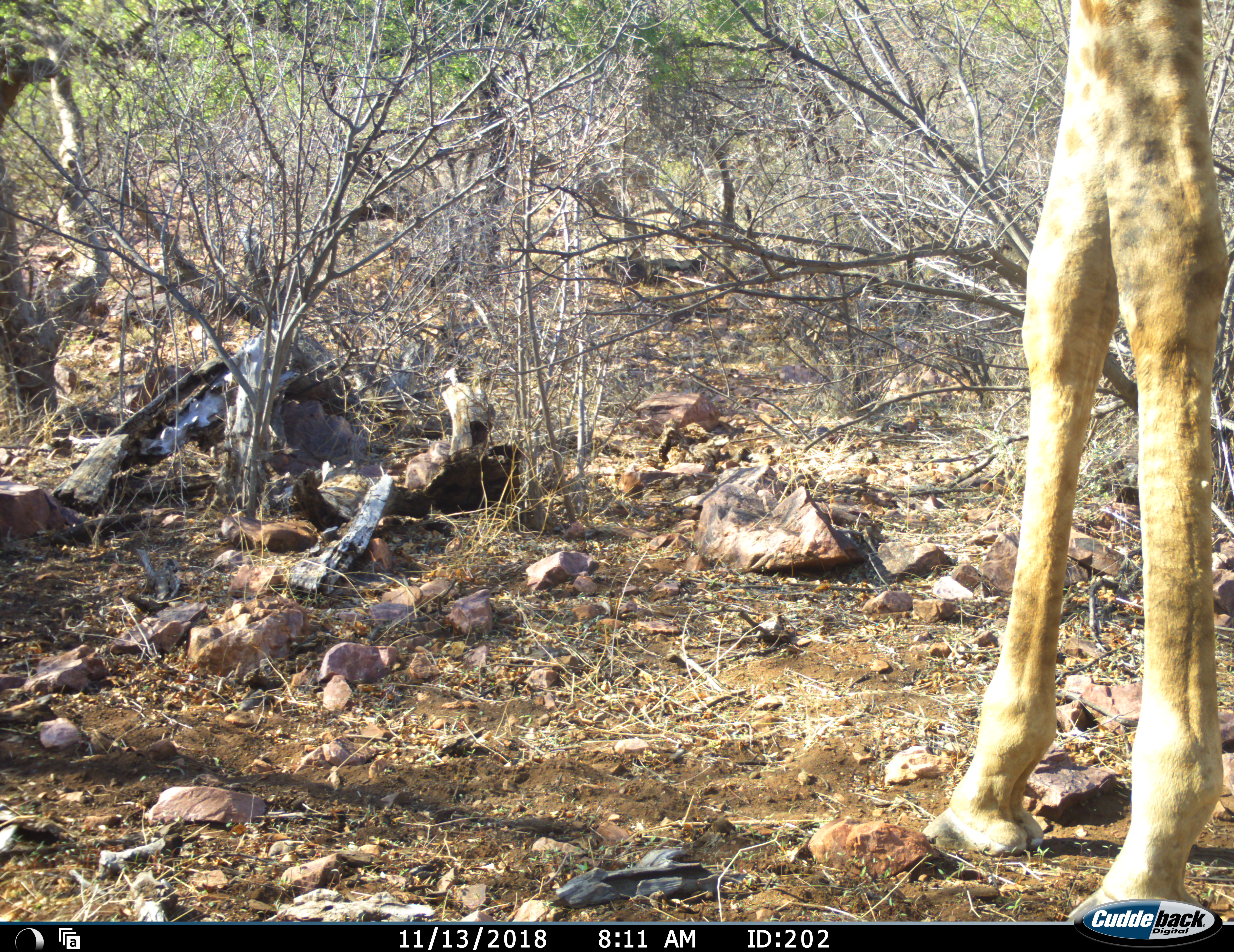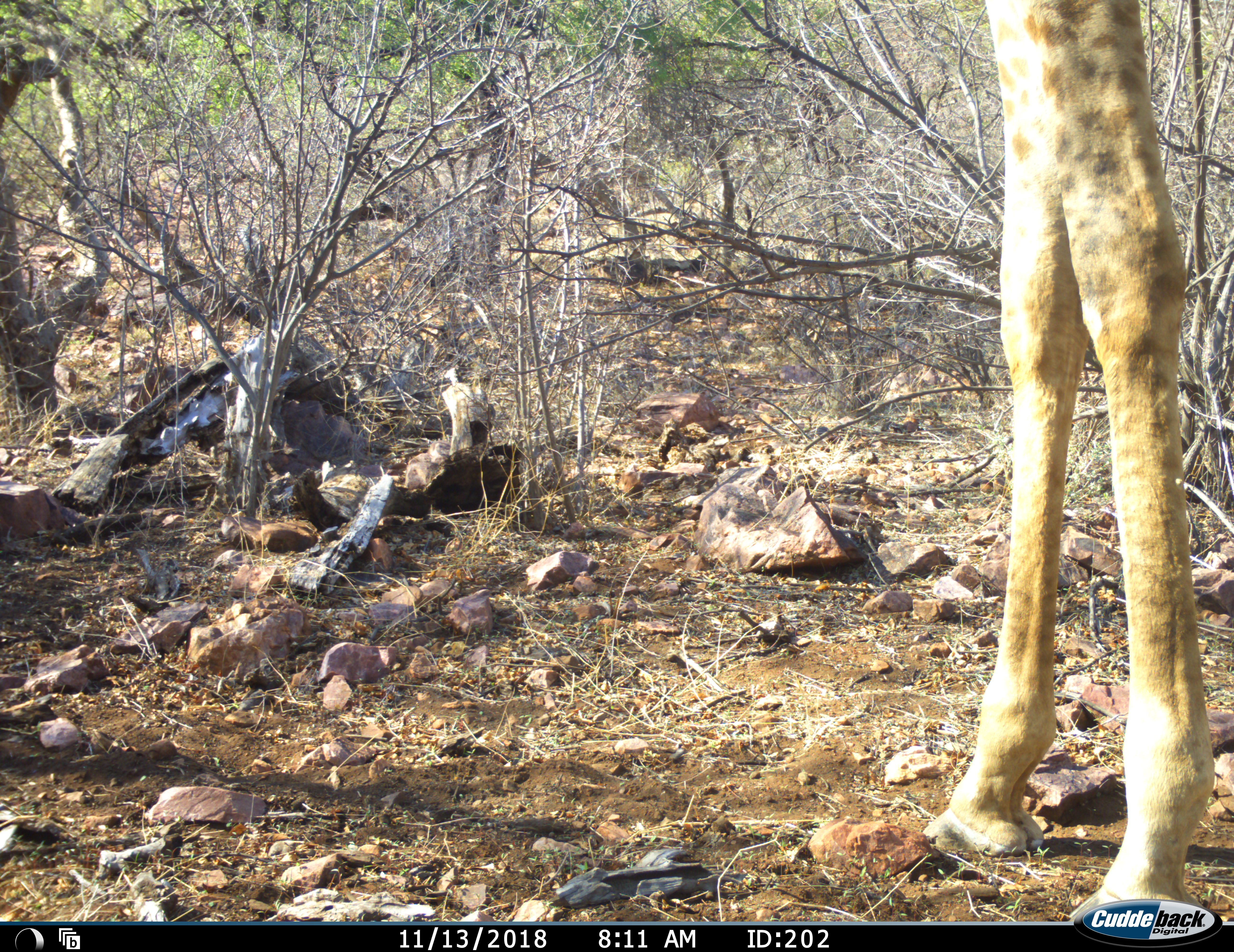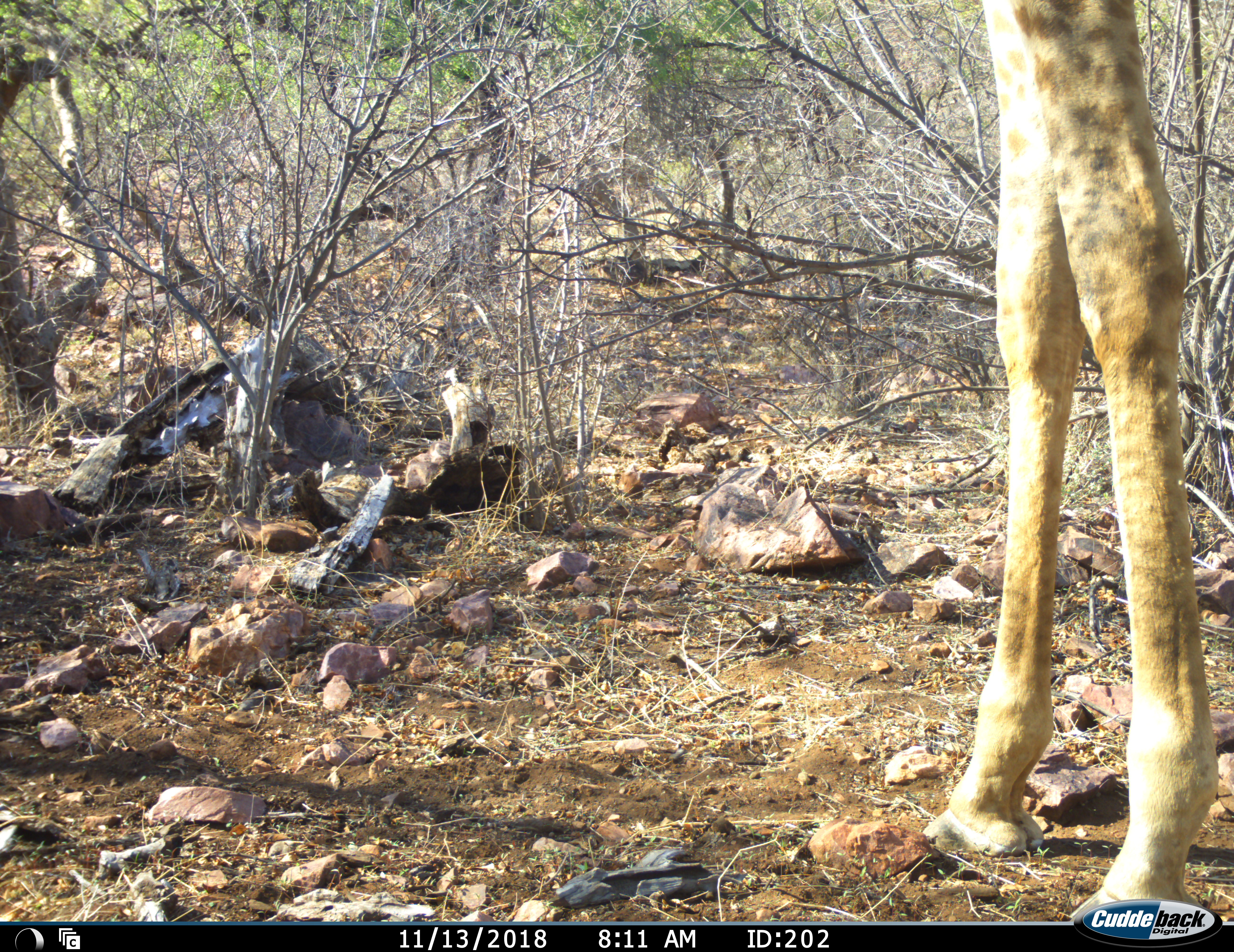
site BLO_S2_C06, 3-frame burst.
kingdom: Animalia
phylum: Chordata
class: Mammalia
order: Artiodactyla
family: Giraffidae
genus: Giraffa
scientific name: Giraffa camelopardalis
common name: giraffe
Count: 1.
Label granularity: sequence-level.